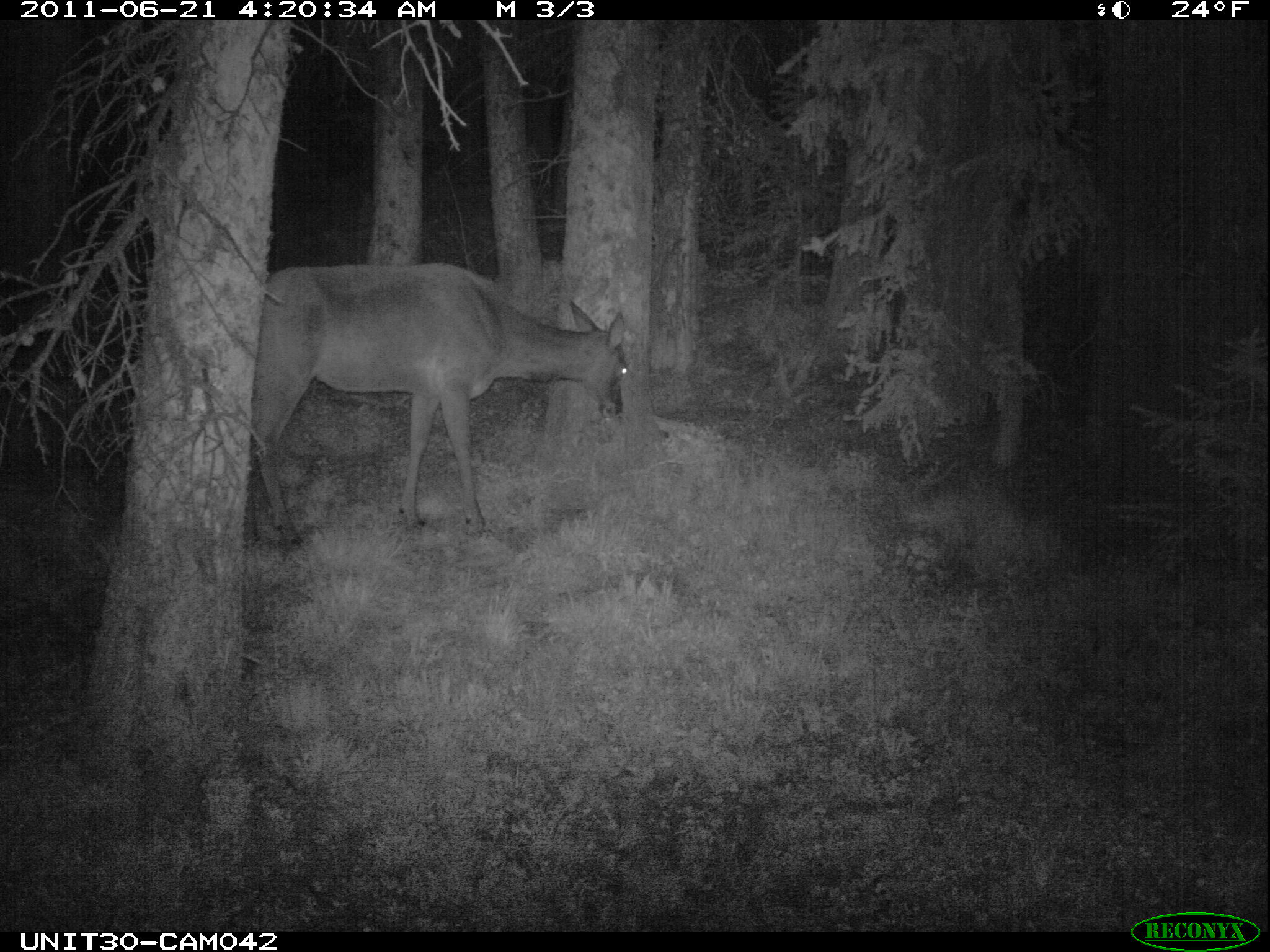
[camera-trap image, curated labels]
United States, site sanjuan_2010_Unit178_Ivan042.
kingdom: Animalia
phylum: Chordata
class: Mammalia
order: Artiodactyla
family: Cervidae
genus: Cervus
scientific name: Cervus elaphus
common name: red deer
Cervus elaphus (red deer).